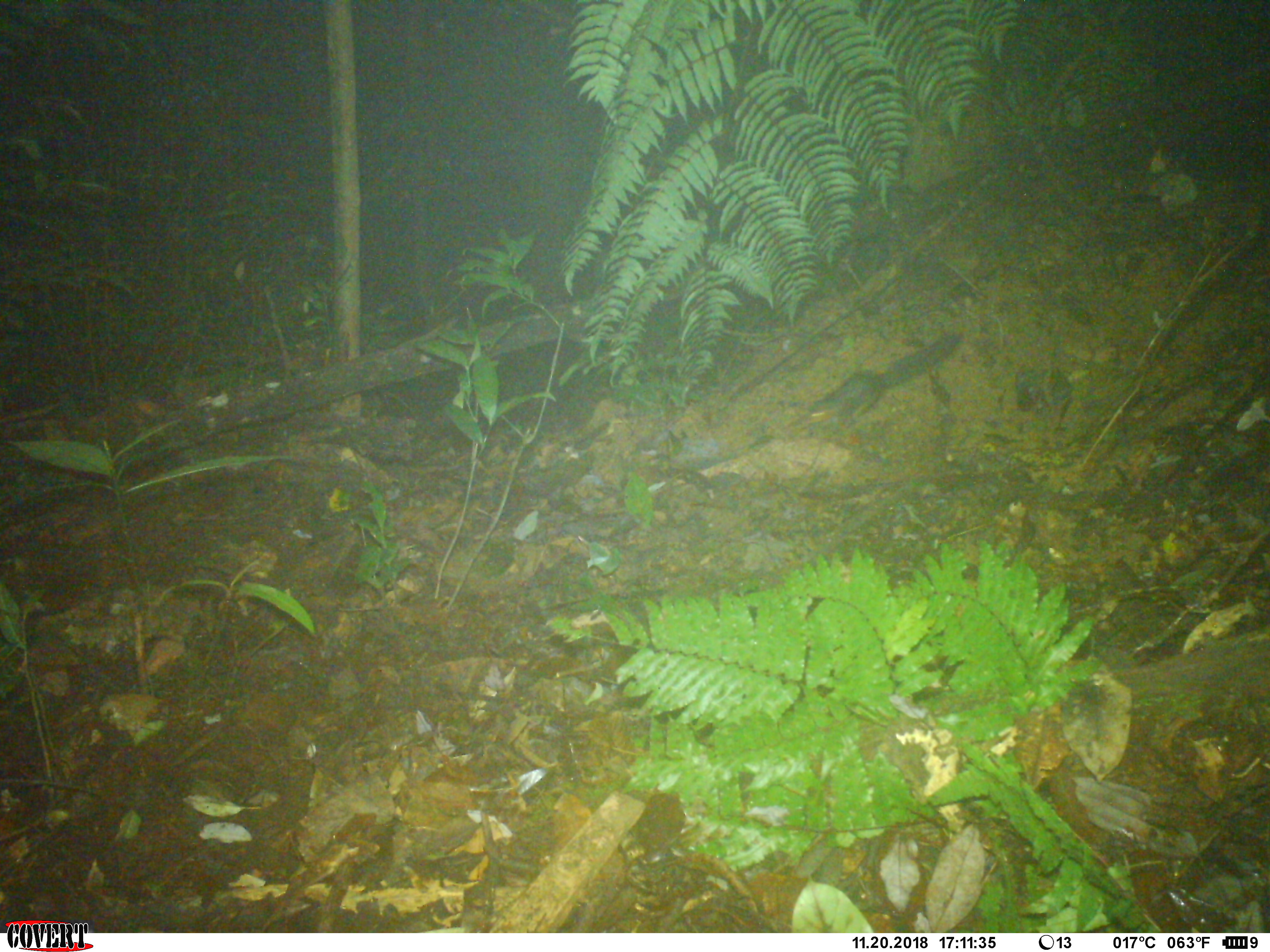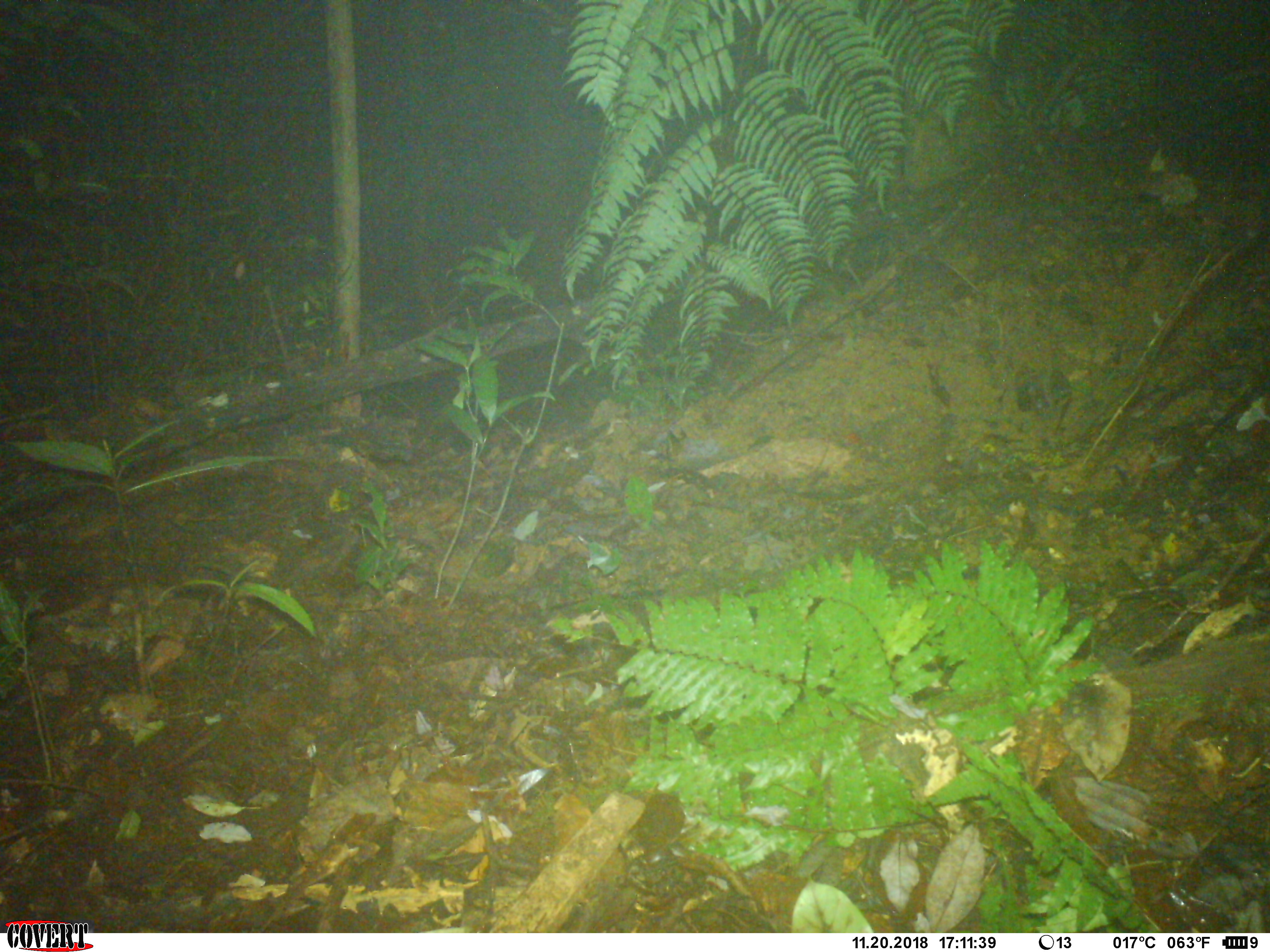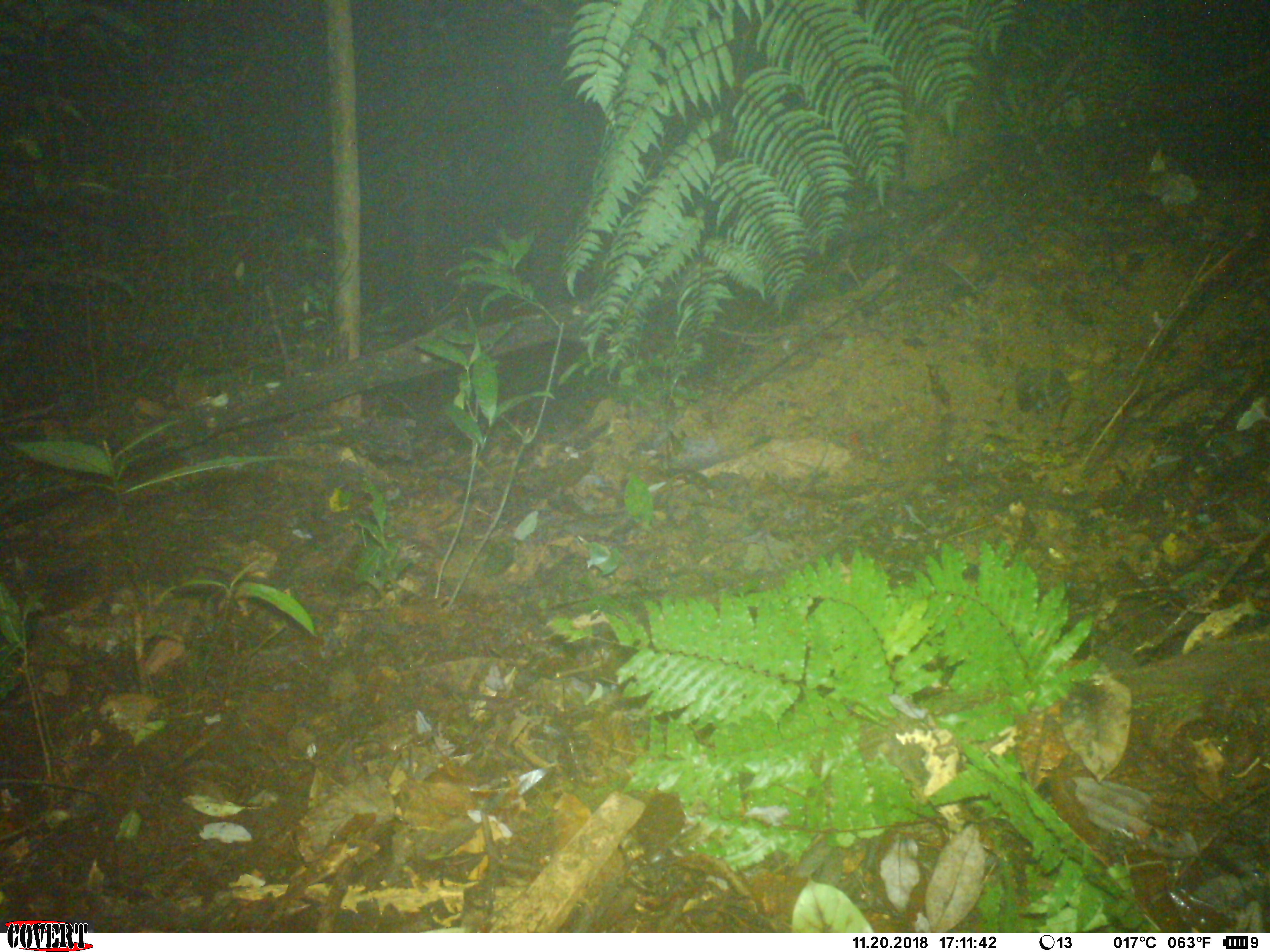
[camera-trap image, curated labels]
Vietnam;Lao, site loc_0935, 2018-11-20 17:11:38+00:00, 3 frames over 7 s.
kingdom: Animalia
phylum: Chordata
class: Mammalia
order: Rodentia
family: Sciuridae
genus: Dremomys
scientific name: Dremomys rufigenis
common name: red-cheeked squirrel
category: red cheeked squirrel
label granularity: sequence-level